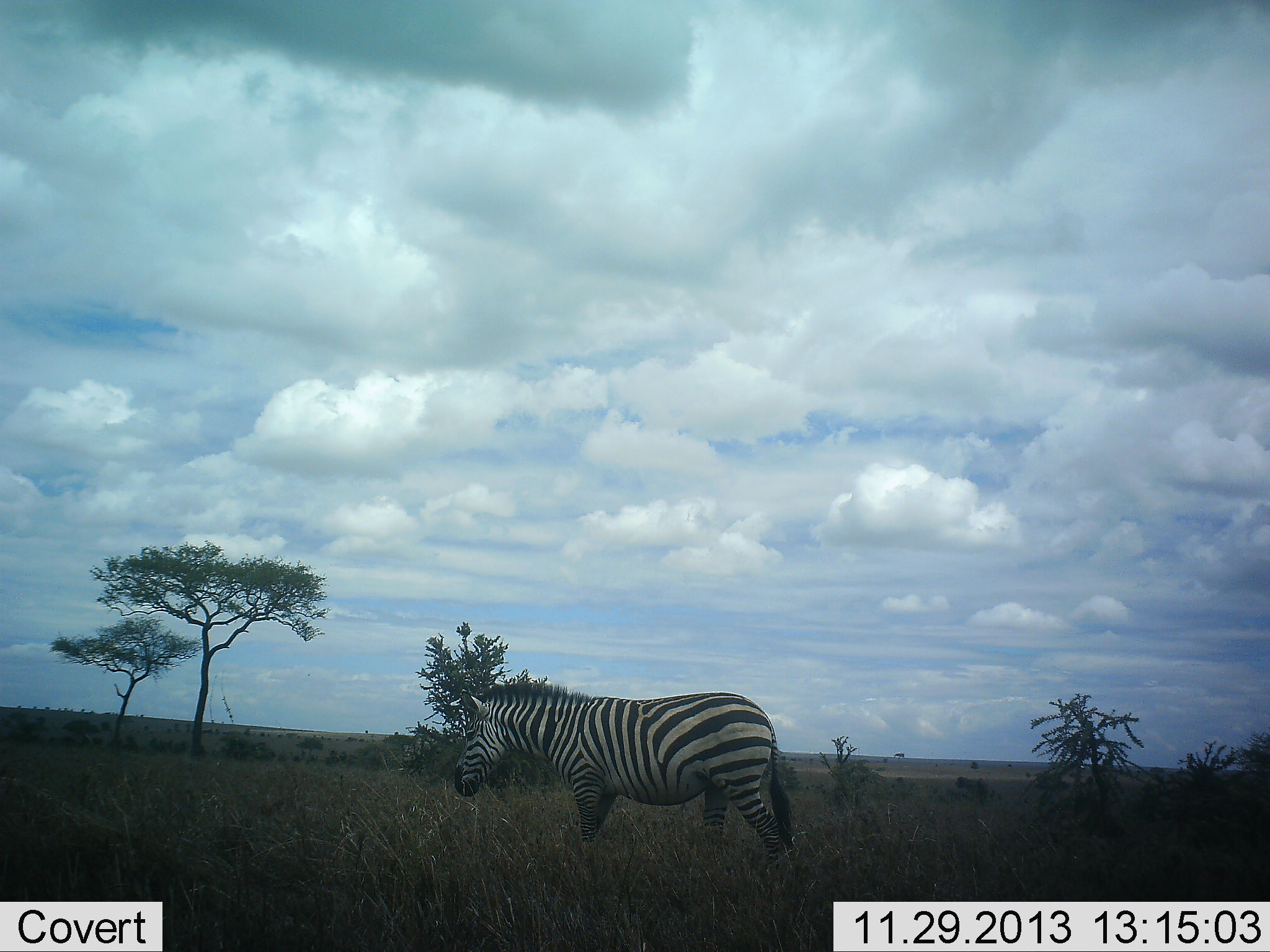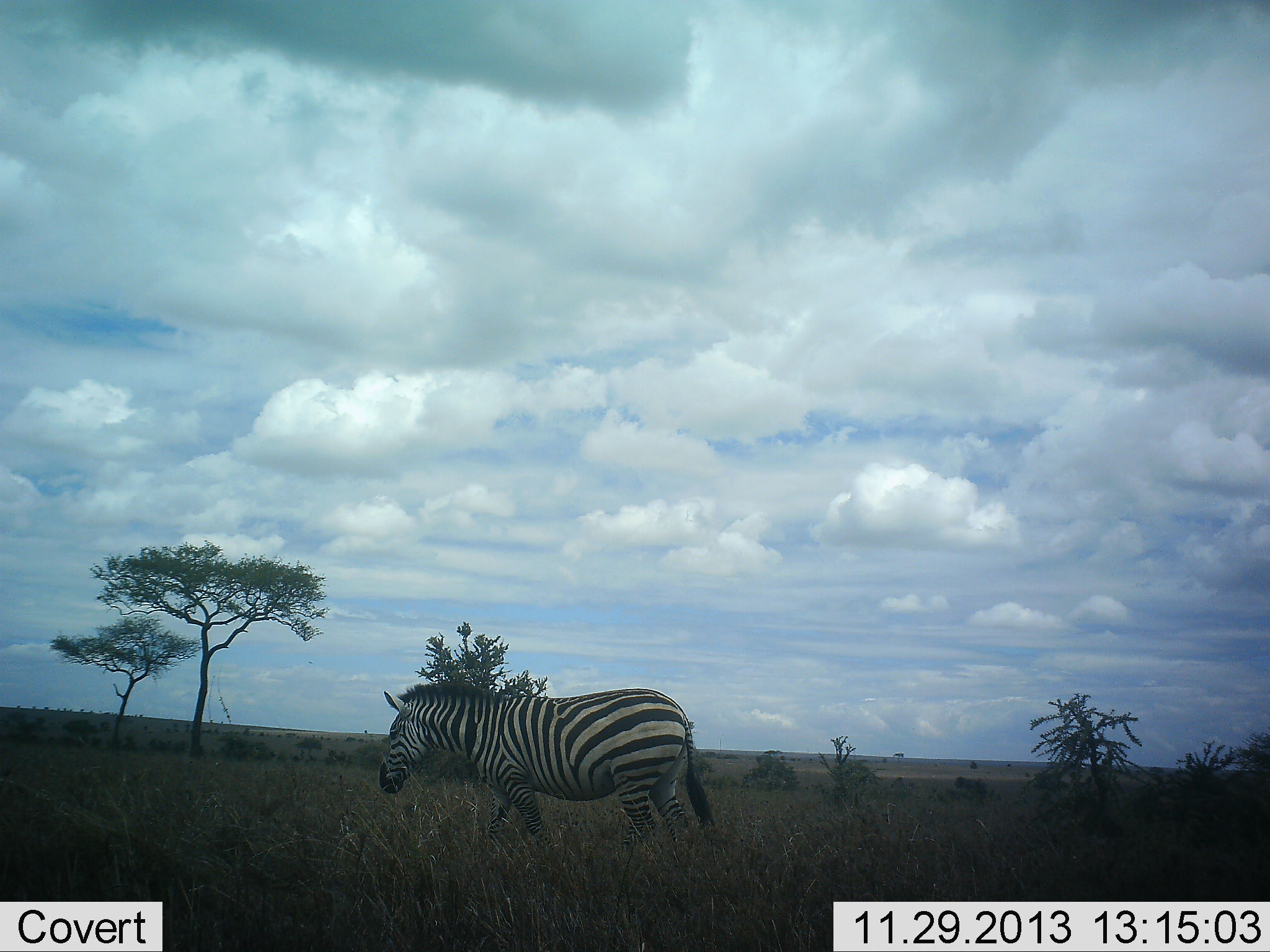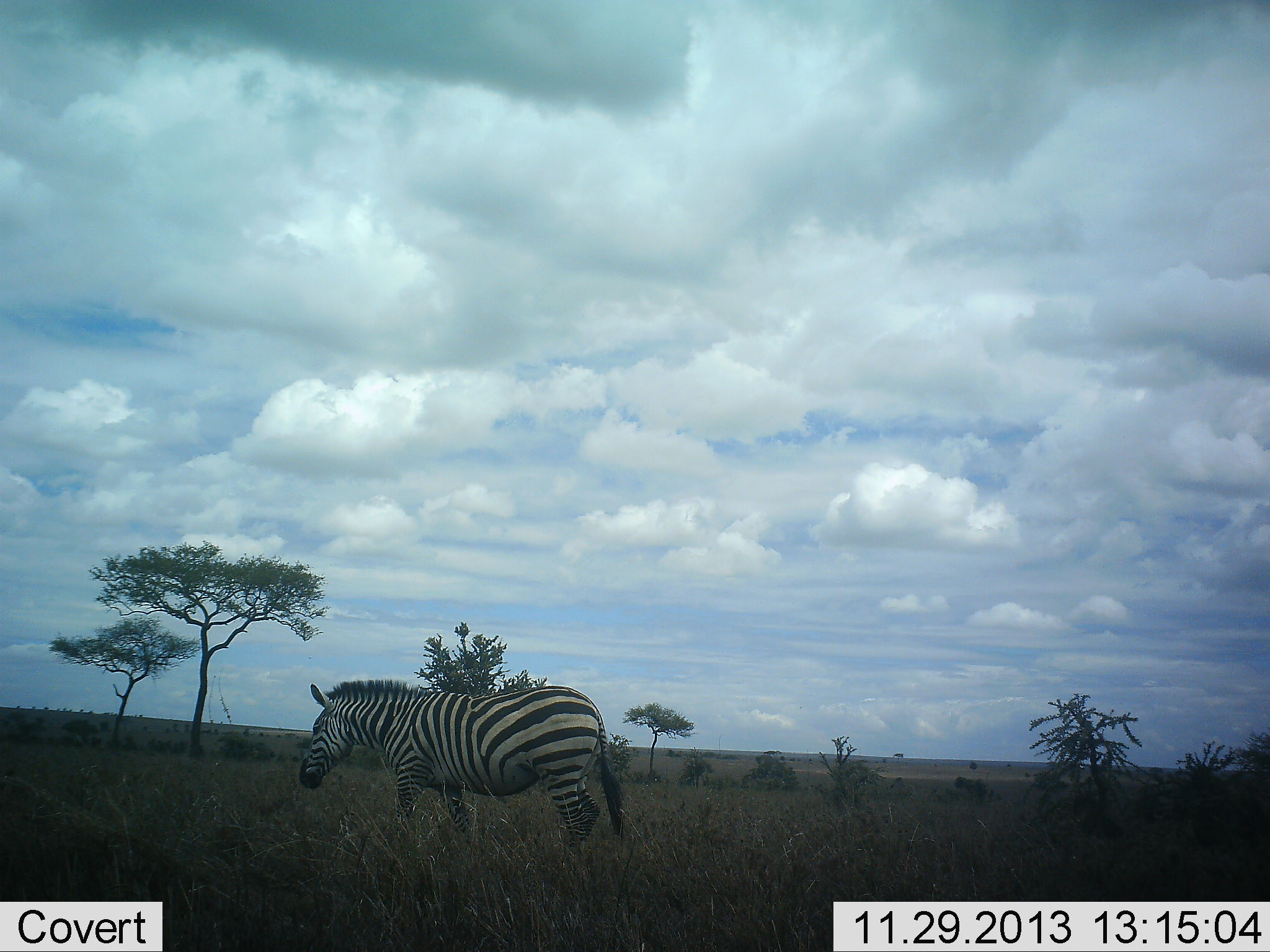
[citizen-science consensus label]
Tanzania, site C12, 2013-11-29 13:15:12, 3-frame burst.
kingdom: Animalia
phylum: Chordata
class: Mammalia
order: Perissodactyla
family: Equidae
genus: Equus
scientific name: Equus quagga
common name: plains zebra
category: zebra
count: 1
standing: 0%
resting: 0%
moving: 100%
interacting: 0%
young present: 0%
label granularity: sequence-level